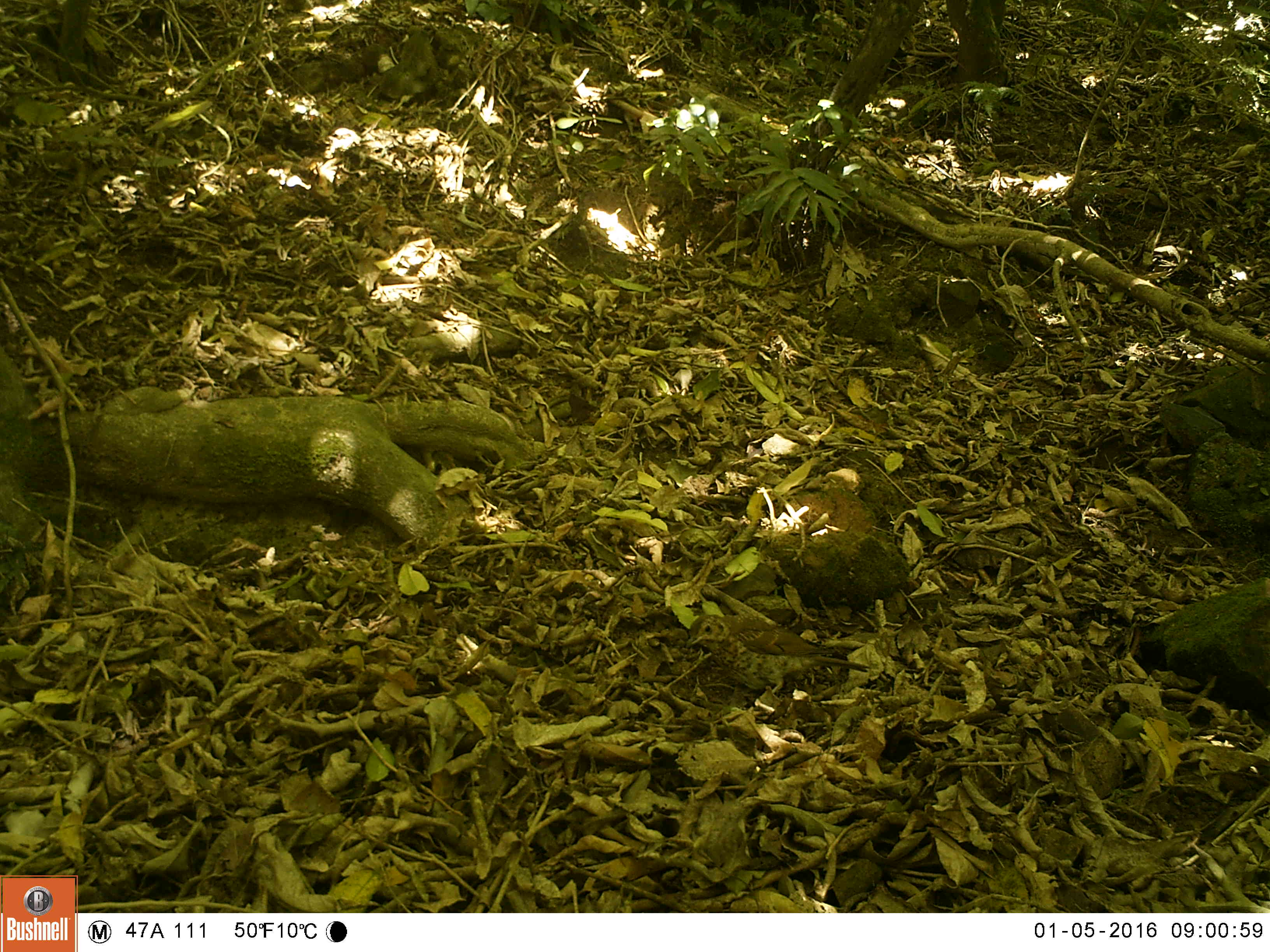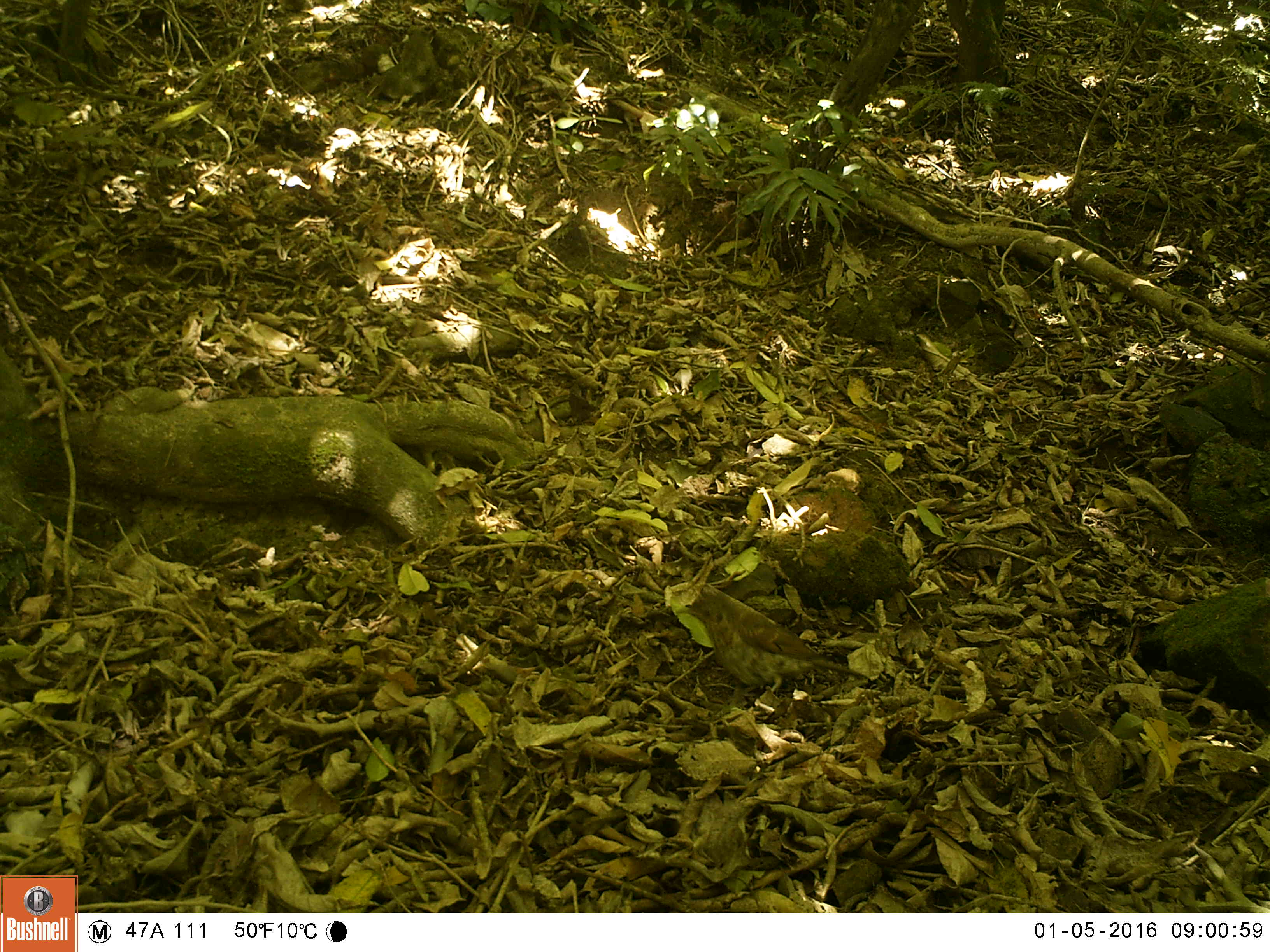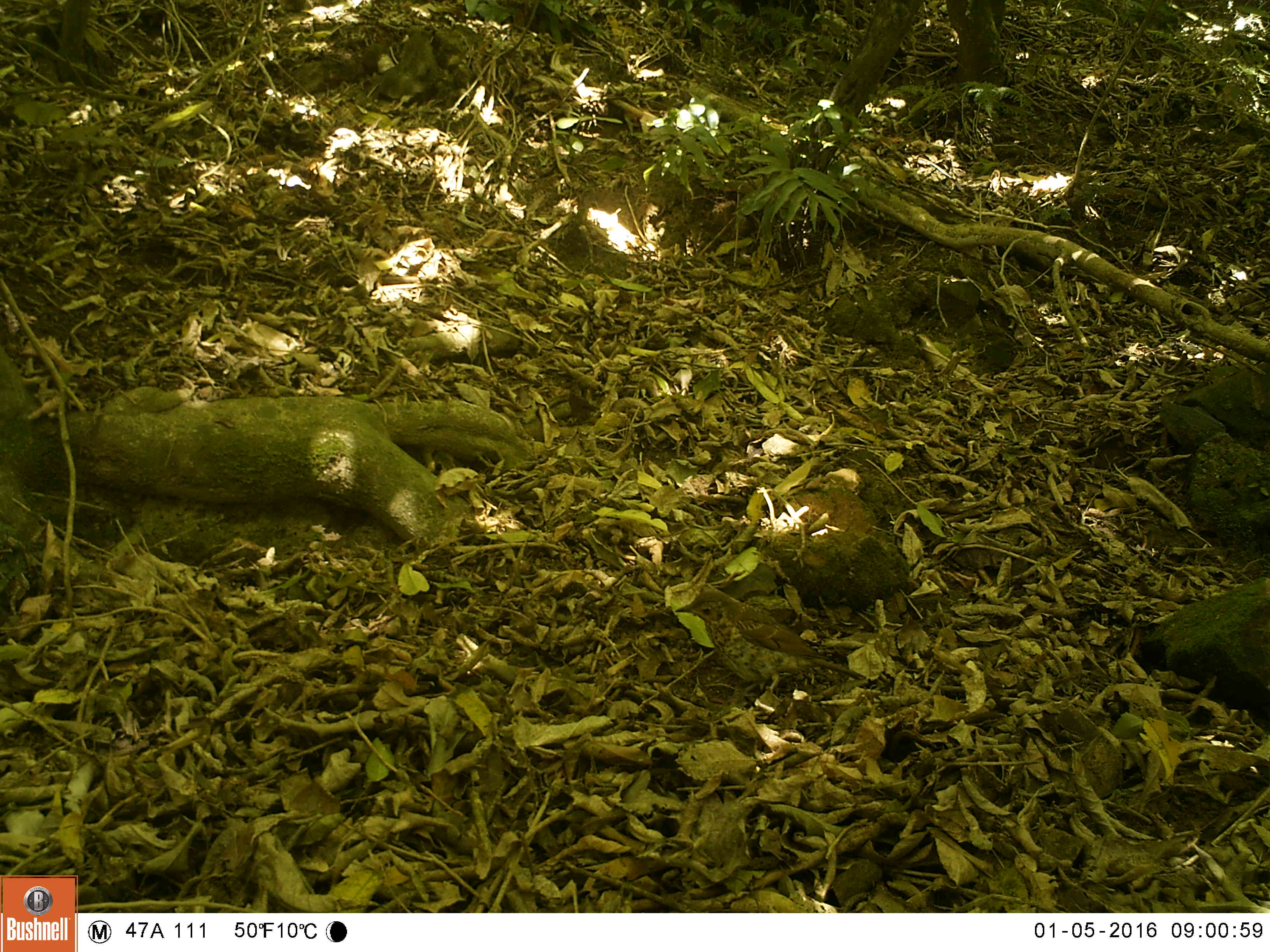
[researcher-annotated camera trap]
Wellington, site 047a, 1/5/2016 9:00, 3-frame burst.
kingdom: Animalia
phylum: Chordata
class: Aves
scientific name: Aves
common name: bird